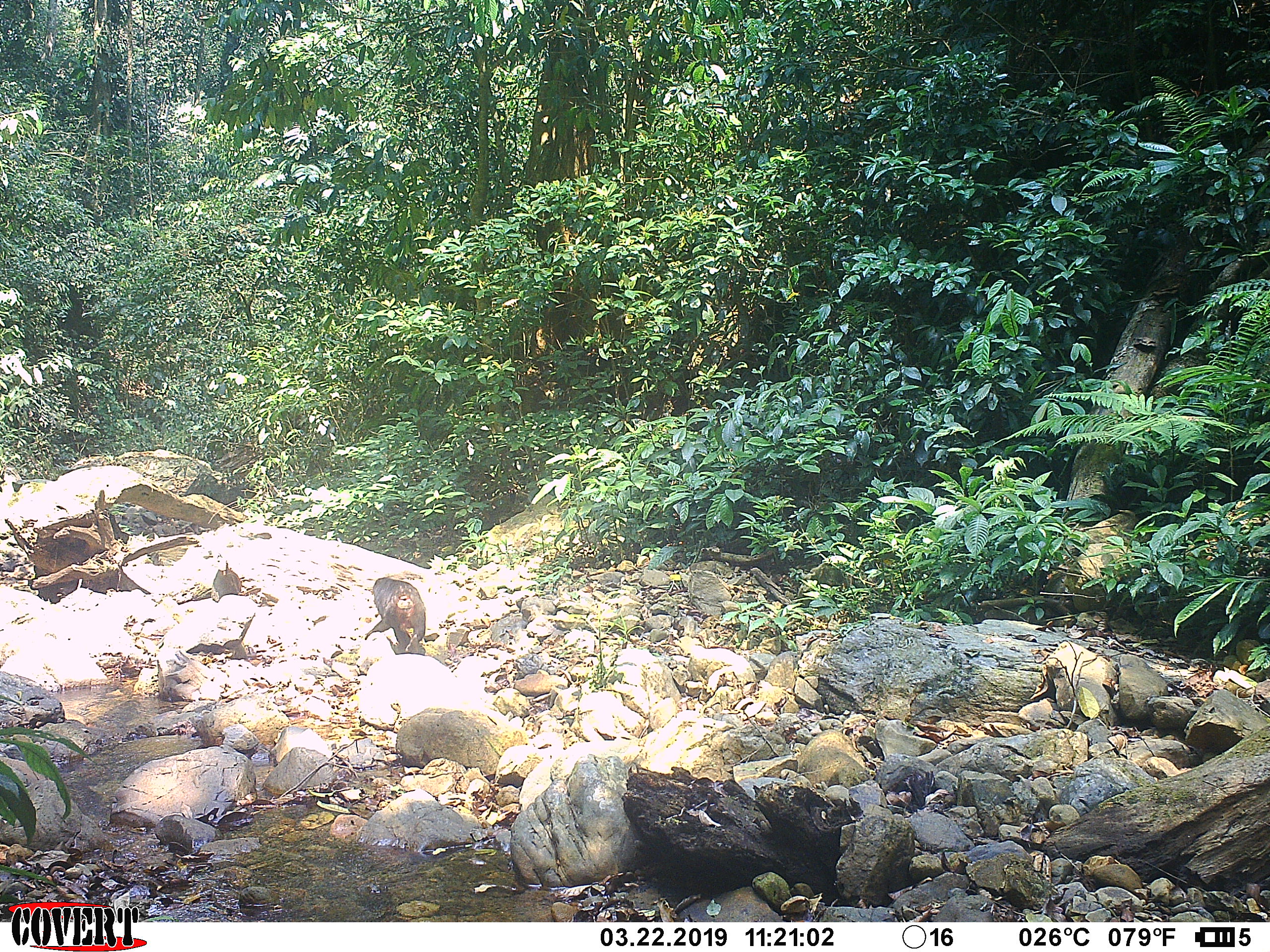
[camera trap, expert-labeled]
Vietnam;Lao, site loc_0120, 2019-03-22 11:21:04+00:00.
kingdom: Animalia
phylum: Chordata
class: Mammalia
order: Primates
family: Cercopithecidae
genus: Macaca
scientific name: Macaca arctoides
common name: stump-tailed macaque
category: stump tailed macaque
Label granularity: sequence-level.